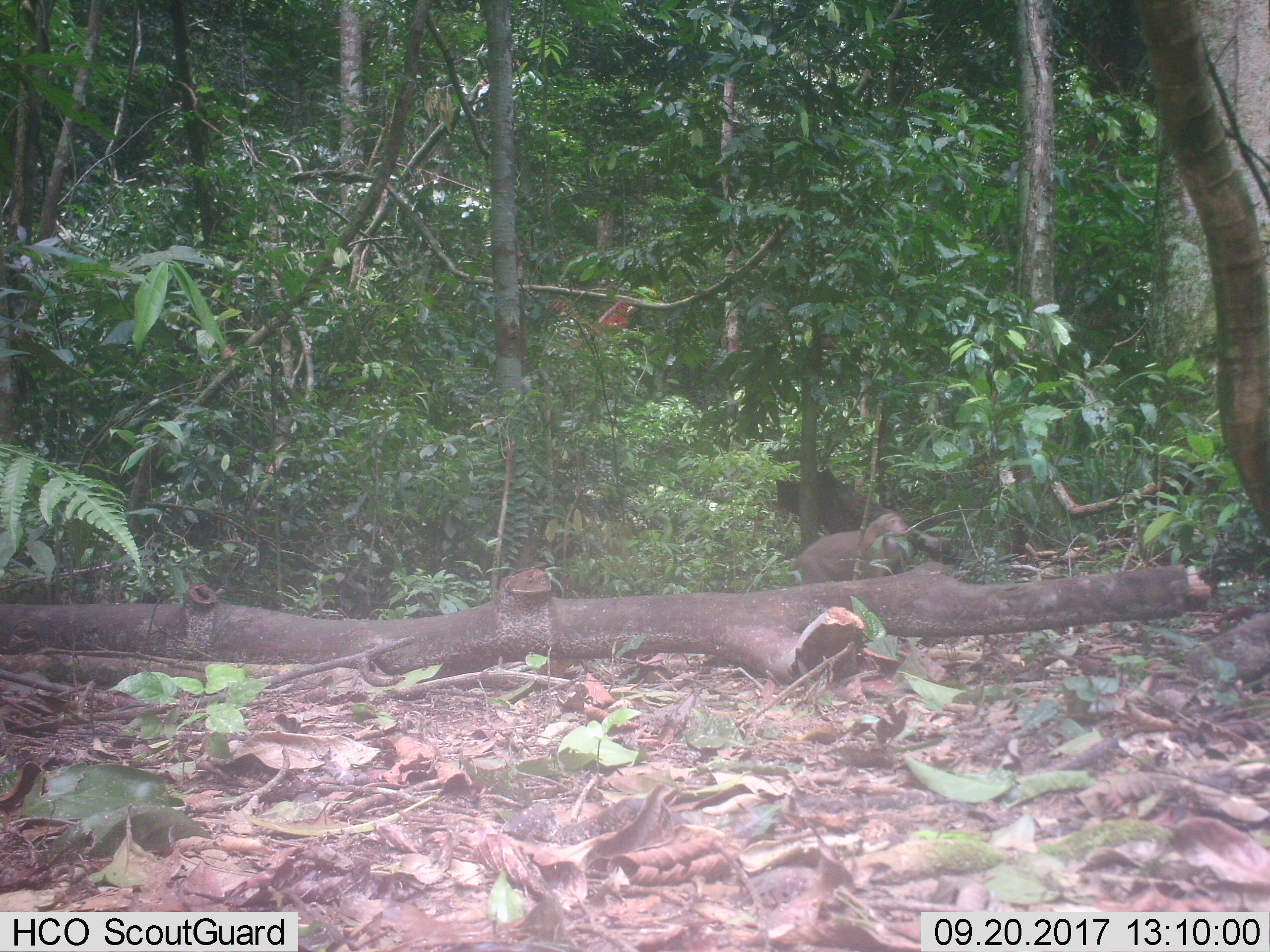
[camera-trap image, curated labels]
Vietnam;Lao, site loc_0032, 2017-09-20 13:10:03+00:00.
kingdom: Animalia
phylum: Chordata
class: Mammalia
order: Primates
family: Cercopithecidae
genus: Macaca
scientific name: Macaca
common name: macaque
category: unidentified macaque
Unidentified macaque (macaque) (Macaca). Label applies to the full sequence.